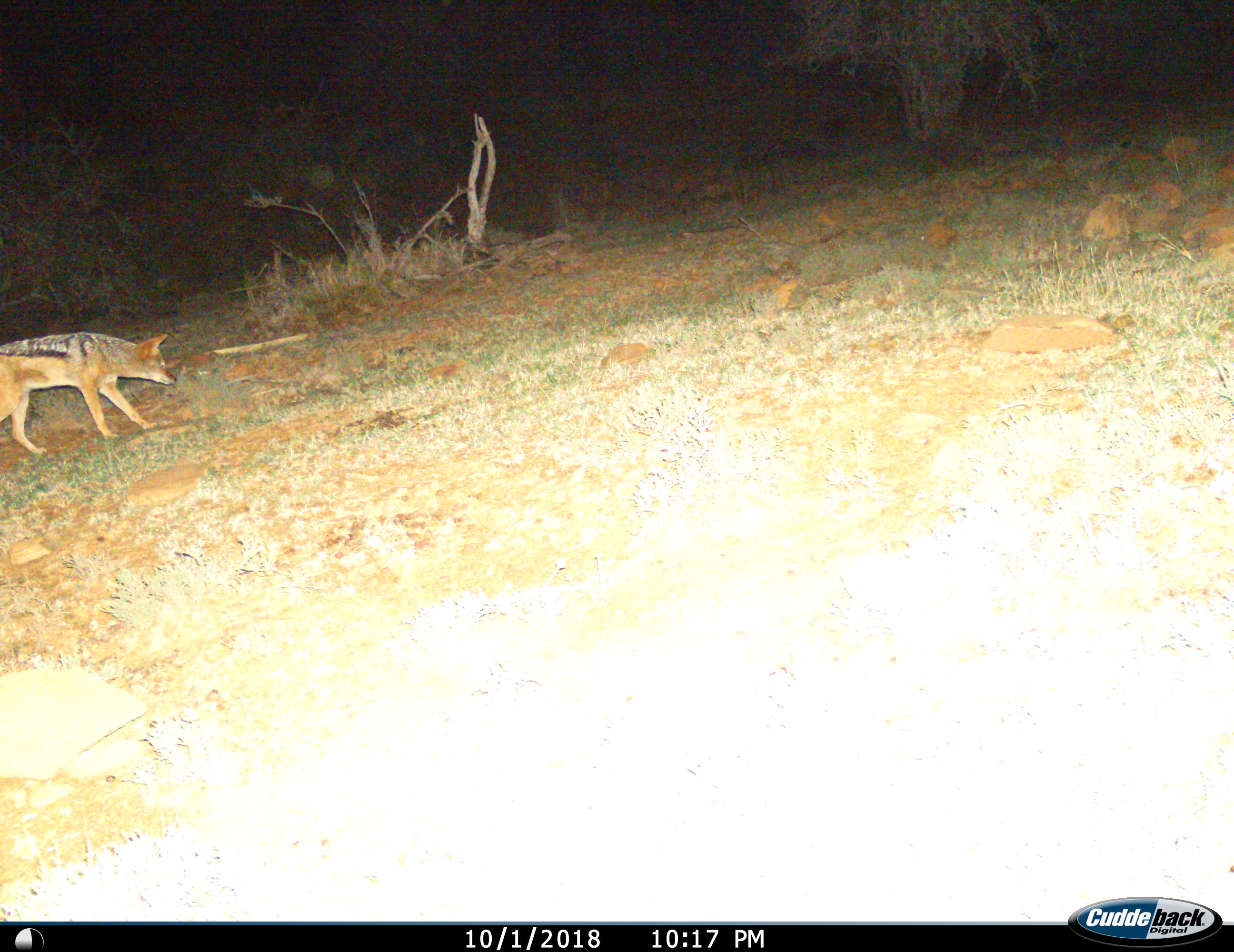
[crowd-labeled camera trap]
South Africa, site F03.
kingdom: Animalia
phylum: Chordata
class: Mammalia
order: Carnivora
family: Canidae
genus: Lupulella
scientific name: Lupulella mesomelas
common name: black-backed jackal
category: jackalblackbacked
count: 1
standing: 40%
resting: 0%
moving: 60%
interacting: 0%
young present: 0%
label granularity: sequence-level